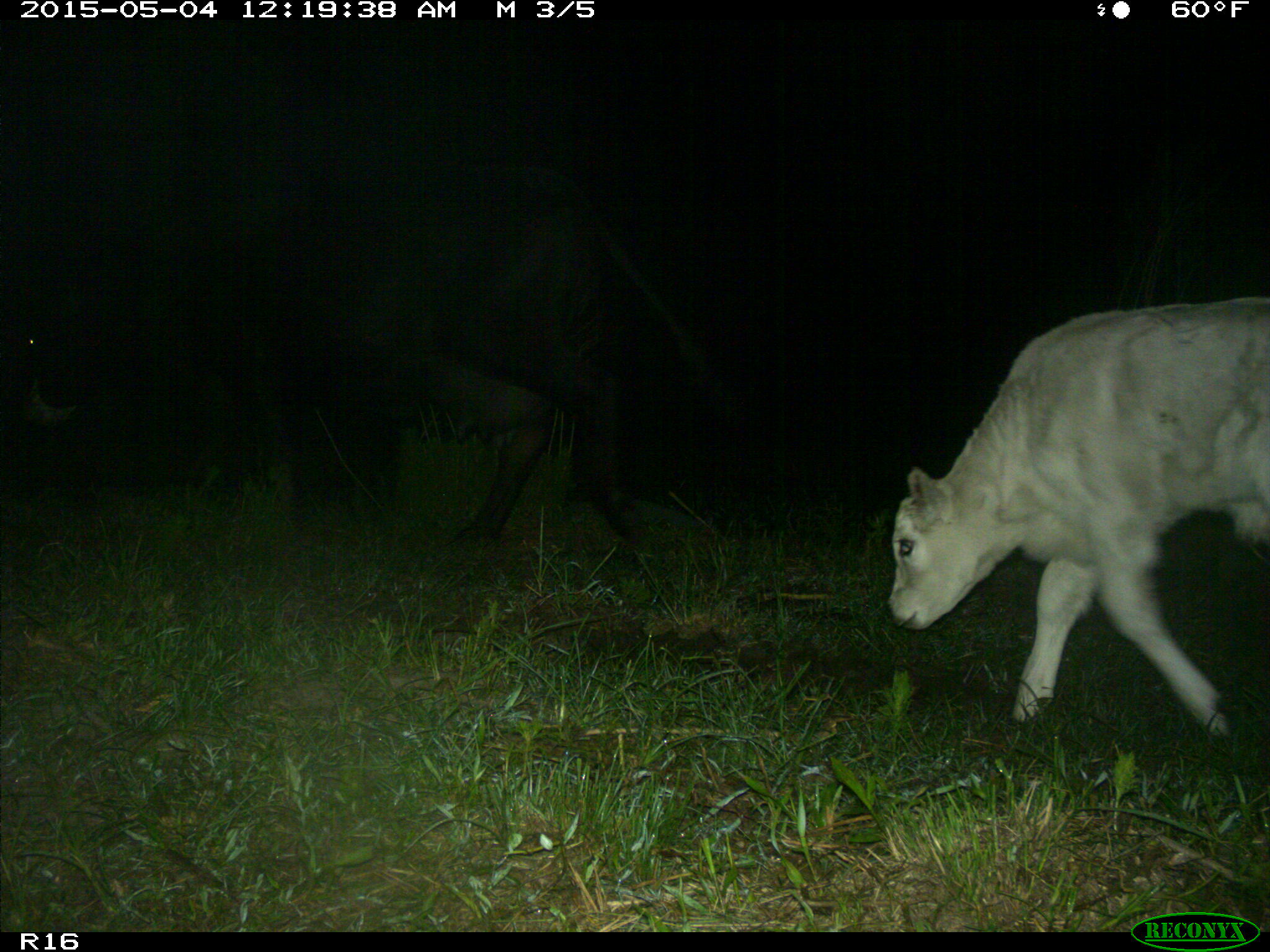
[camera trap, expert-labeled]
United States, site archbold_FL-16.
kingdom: Animalia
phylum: Chordata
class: Mammalia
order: Artiodactyla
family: Bovidae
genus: Bos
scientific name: Bos taurus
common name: domestic cow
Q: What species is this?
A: Bos taurus (domestic cow).